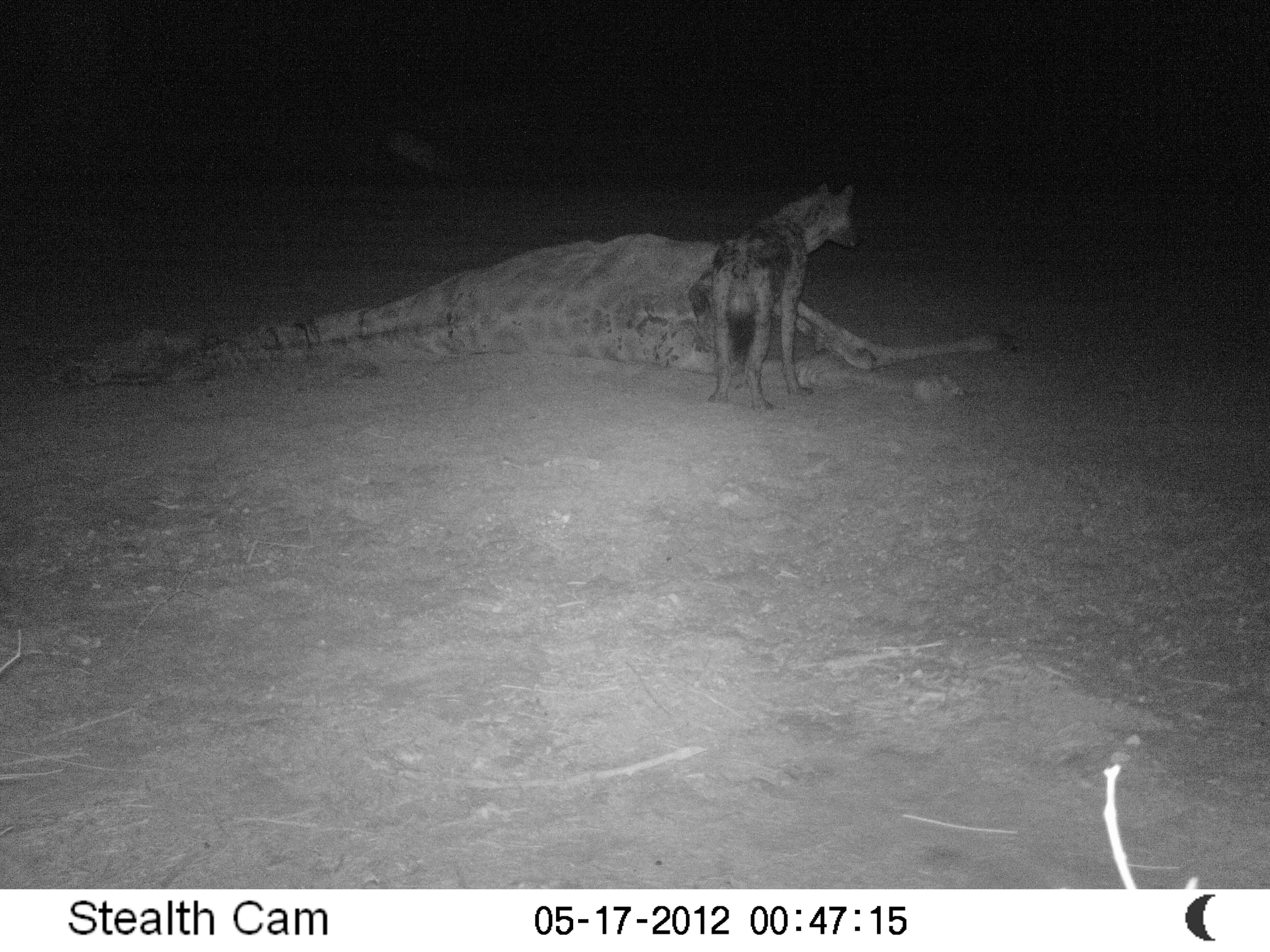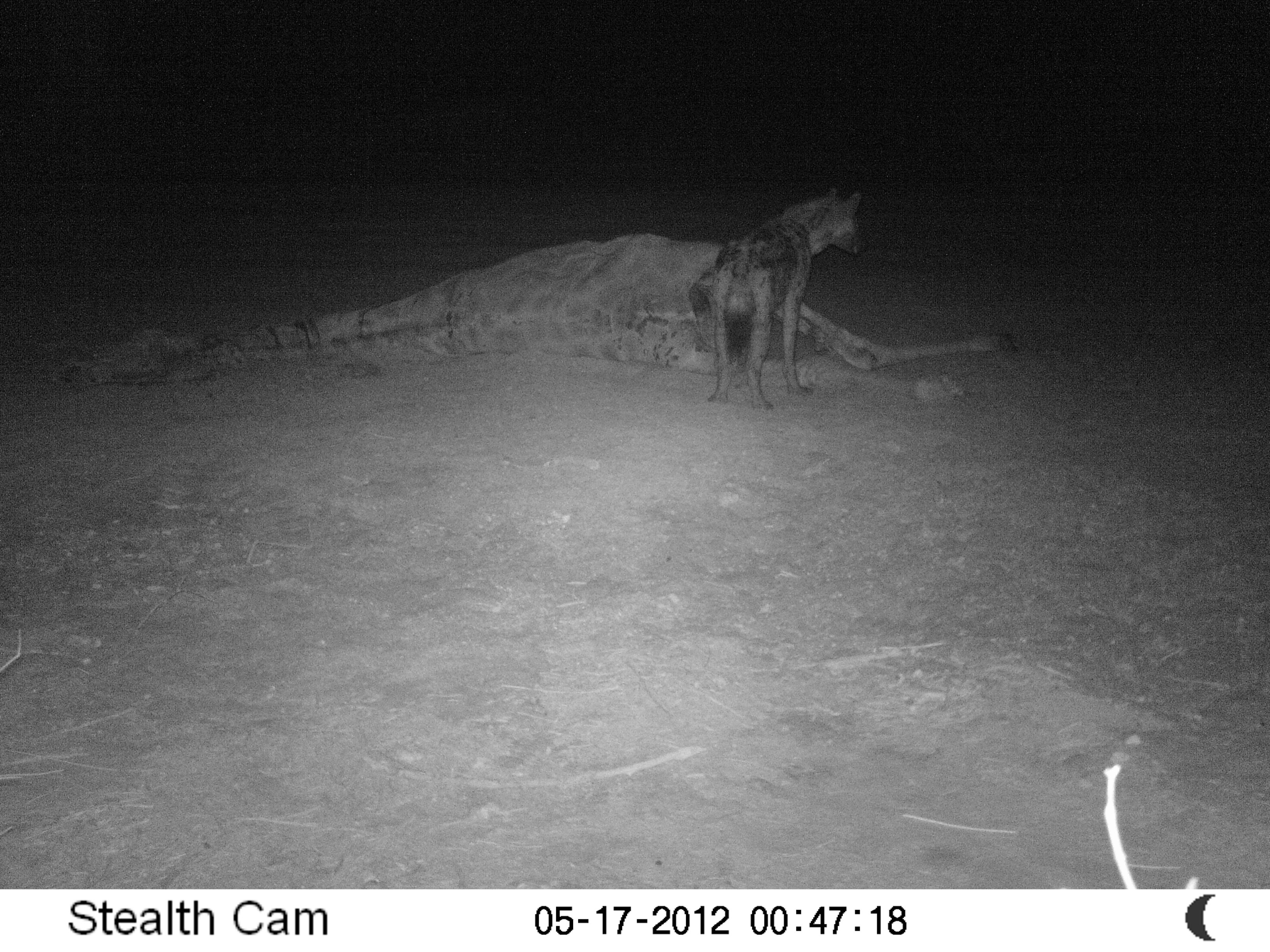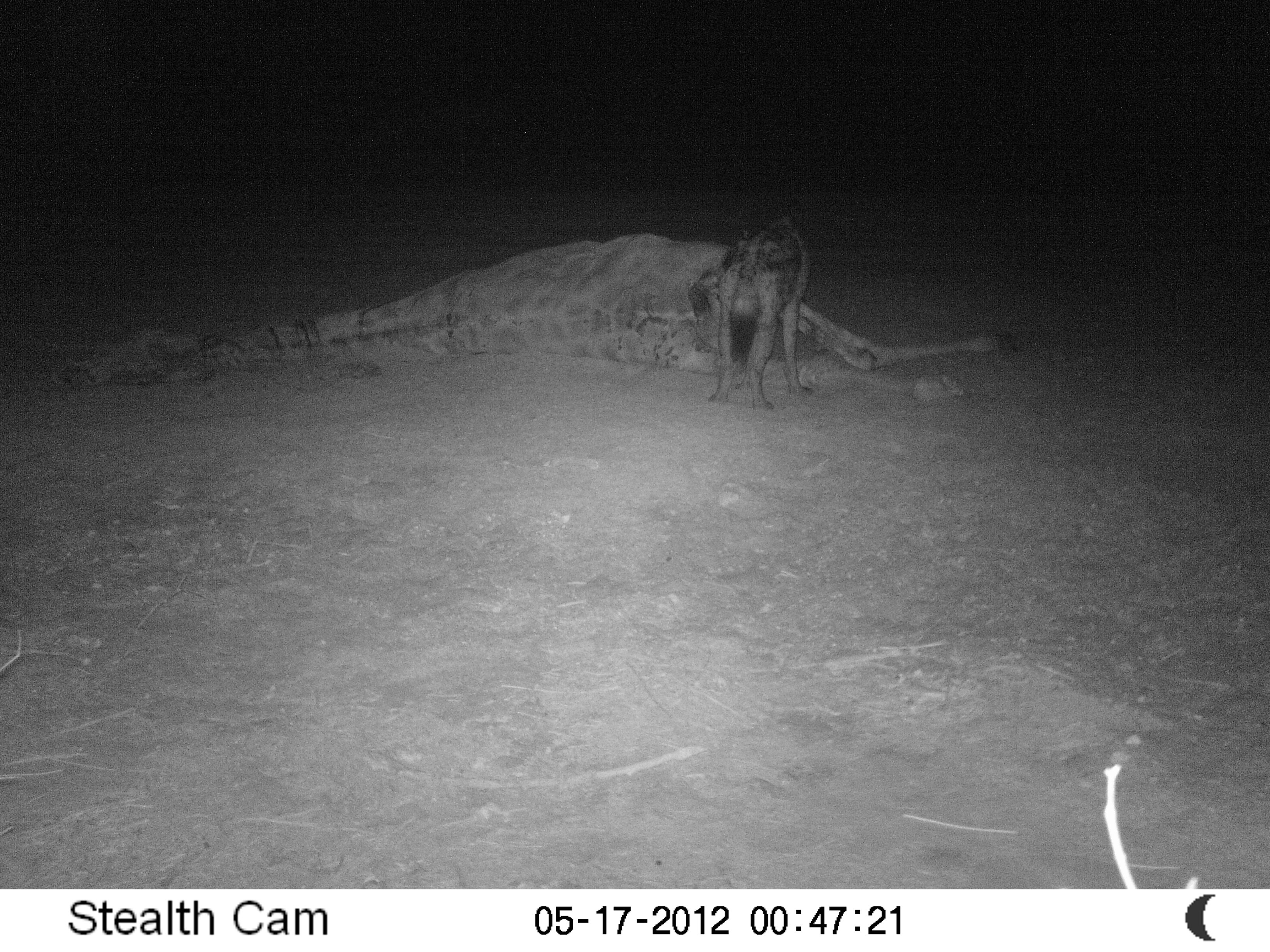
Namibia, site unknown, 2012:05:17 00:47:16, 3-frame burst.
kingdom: Animalia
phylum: Chordata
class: Mammalia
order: Carnivora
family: Hyaenidae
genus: Crocuta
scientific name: Crocuta crocuta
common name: spotted hyena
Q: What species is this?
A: Crocuta crocuta (spotted hyena).